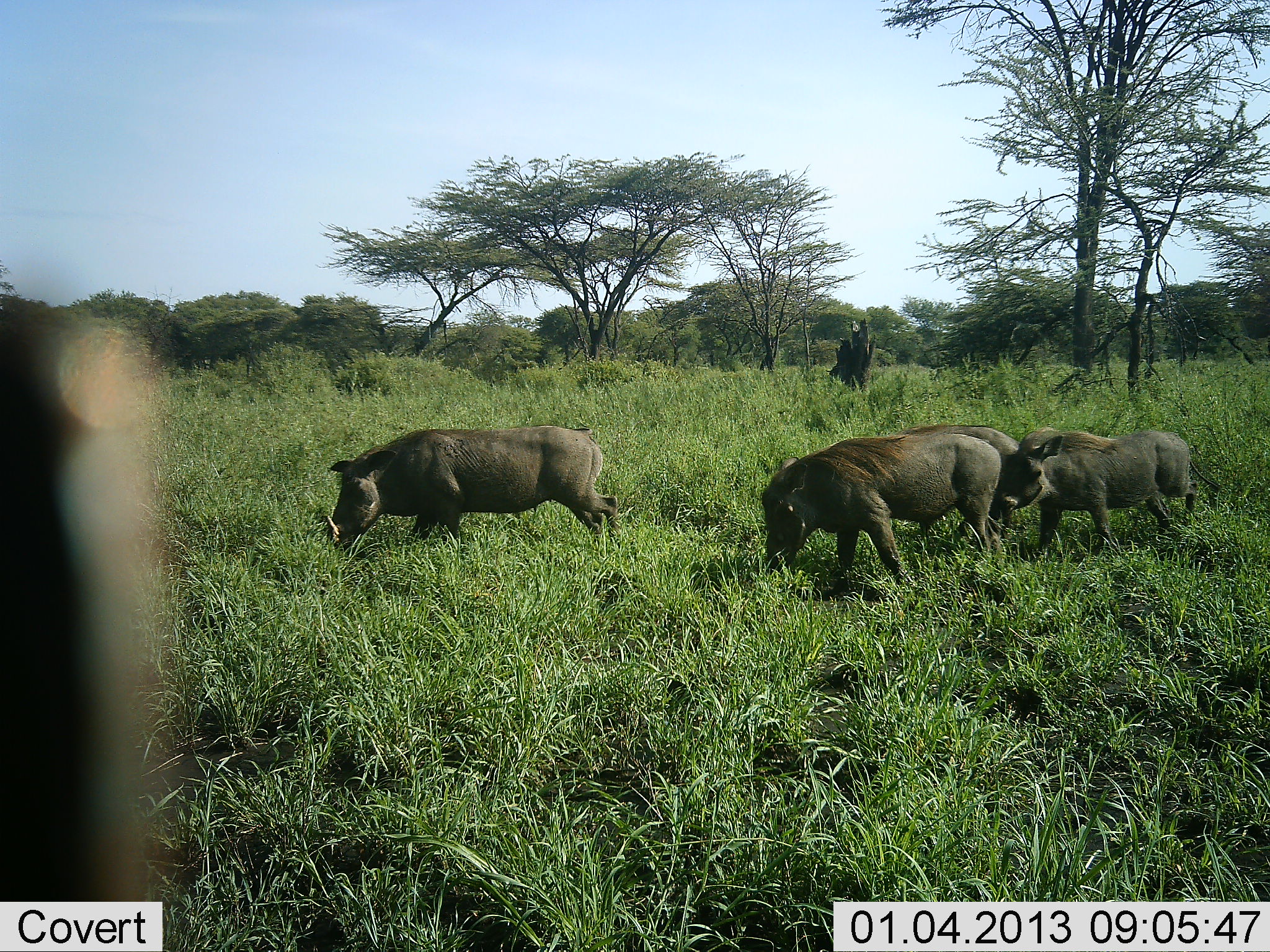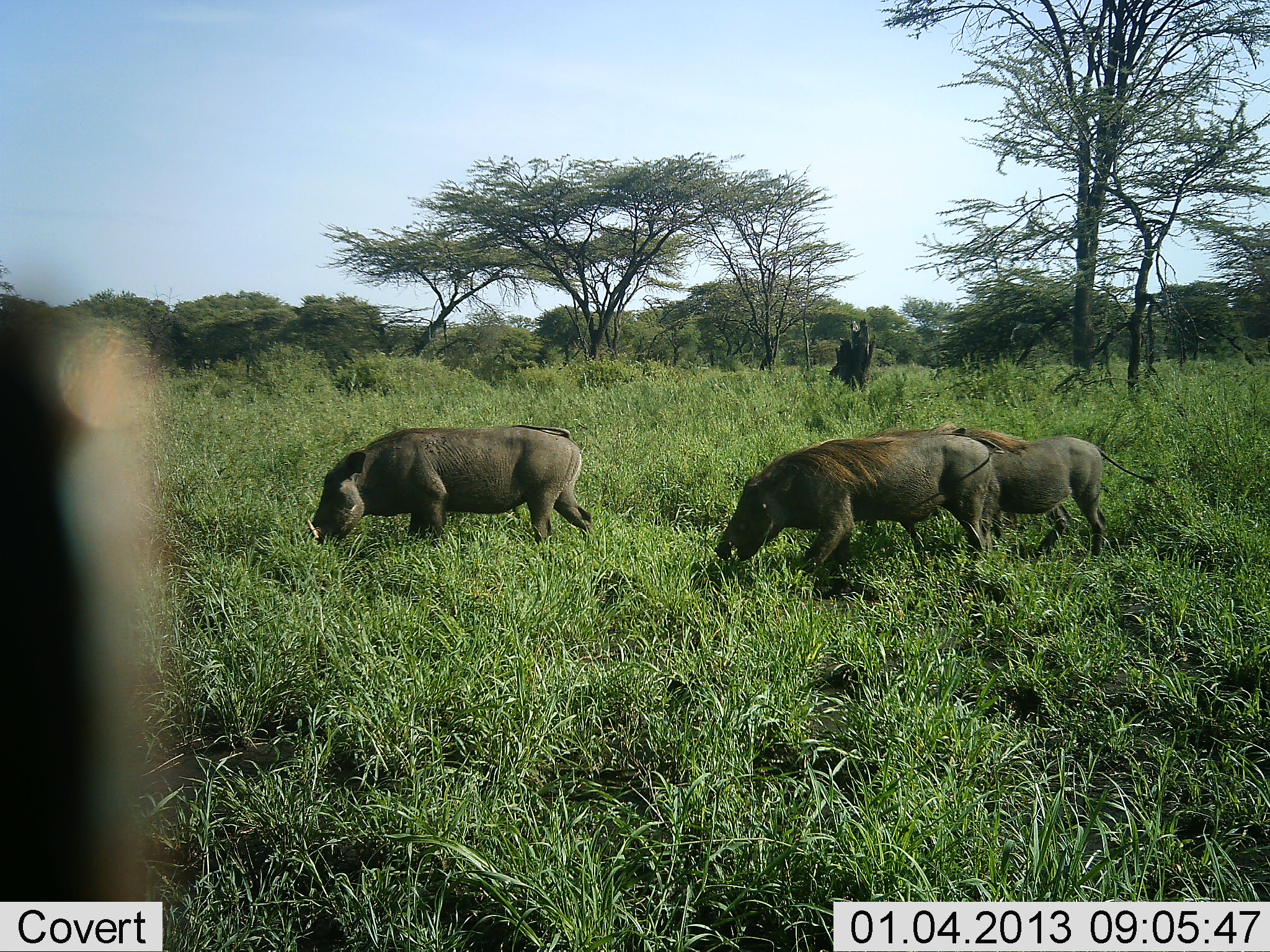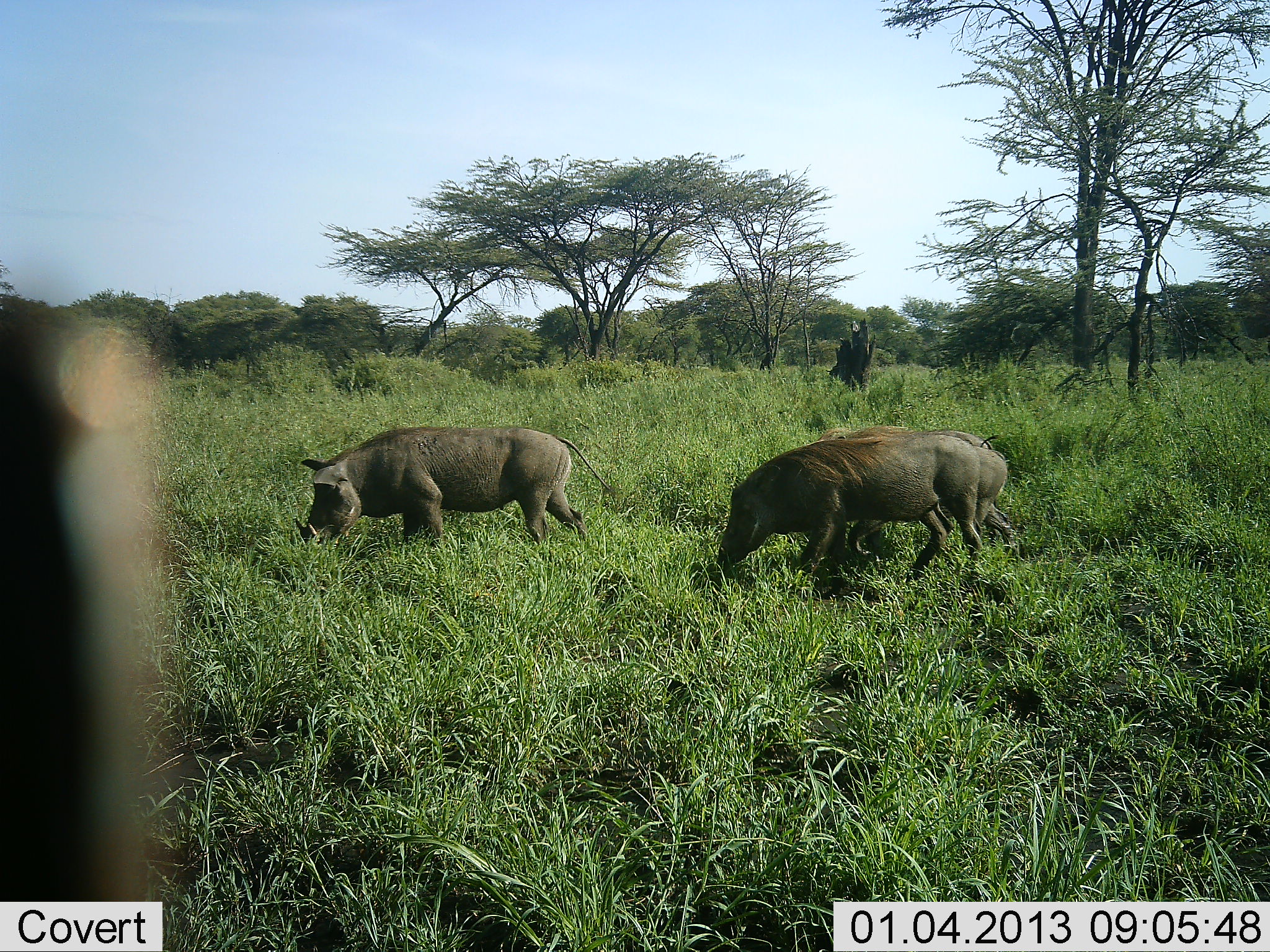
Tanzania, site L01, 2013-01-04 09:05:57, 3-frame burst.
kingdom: Animalia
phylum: Chordata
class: Mammalia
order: Artiodactyla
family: Suidae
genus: Phacochoerus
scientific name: Phacochoerus africanus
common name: warthog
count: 4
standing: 0%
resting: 0%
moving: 82%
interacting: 0%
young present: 9%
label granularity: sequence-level